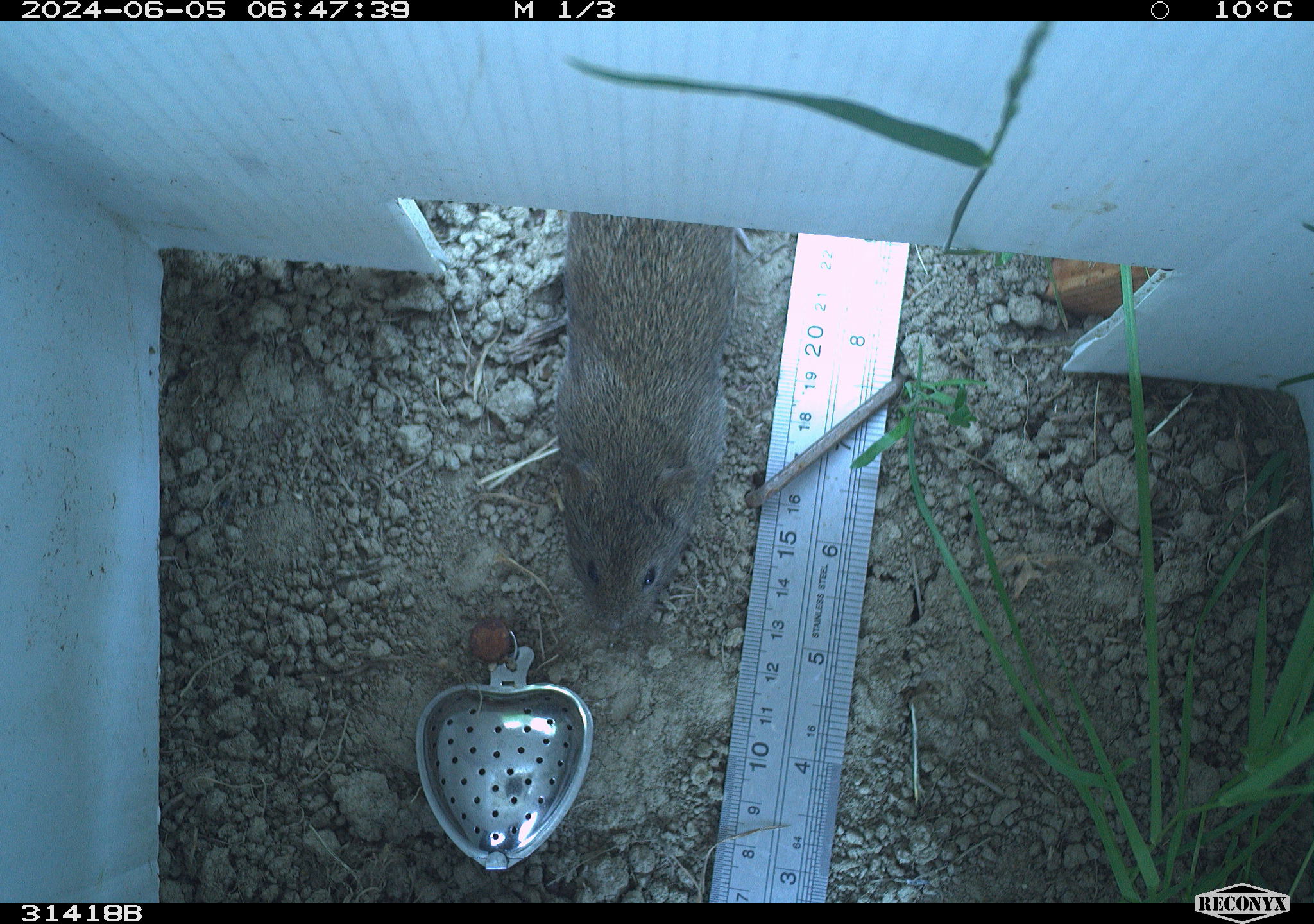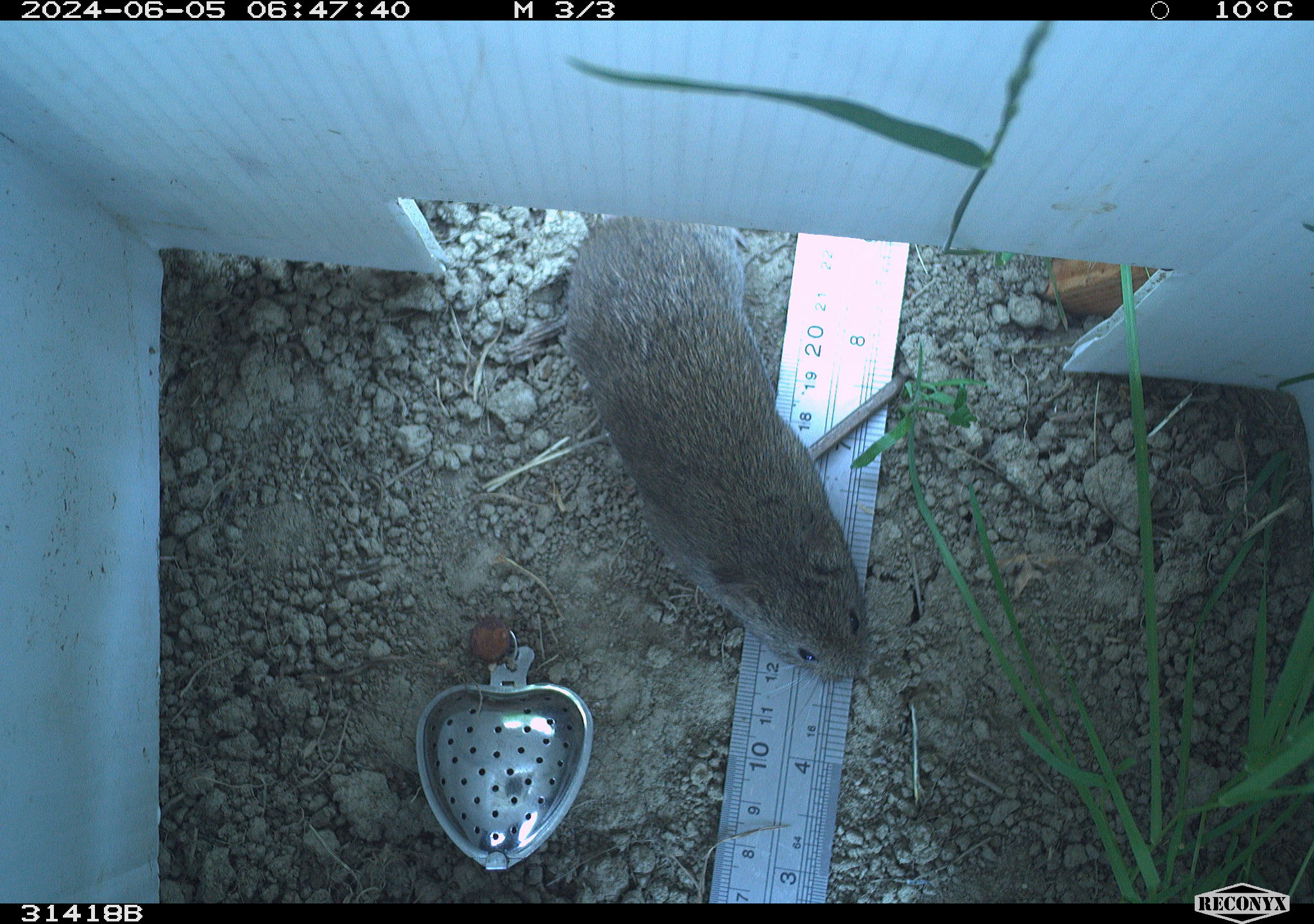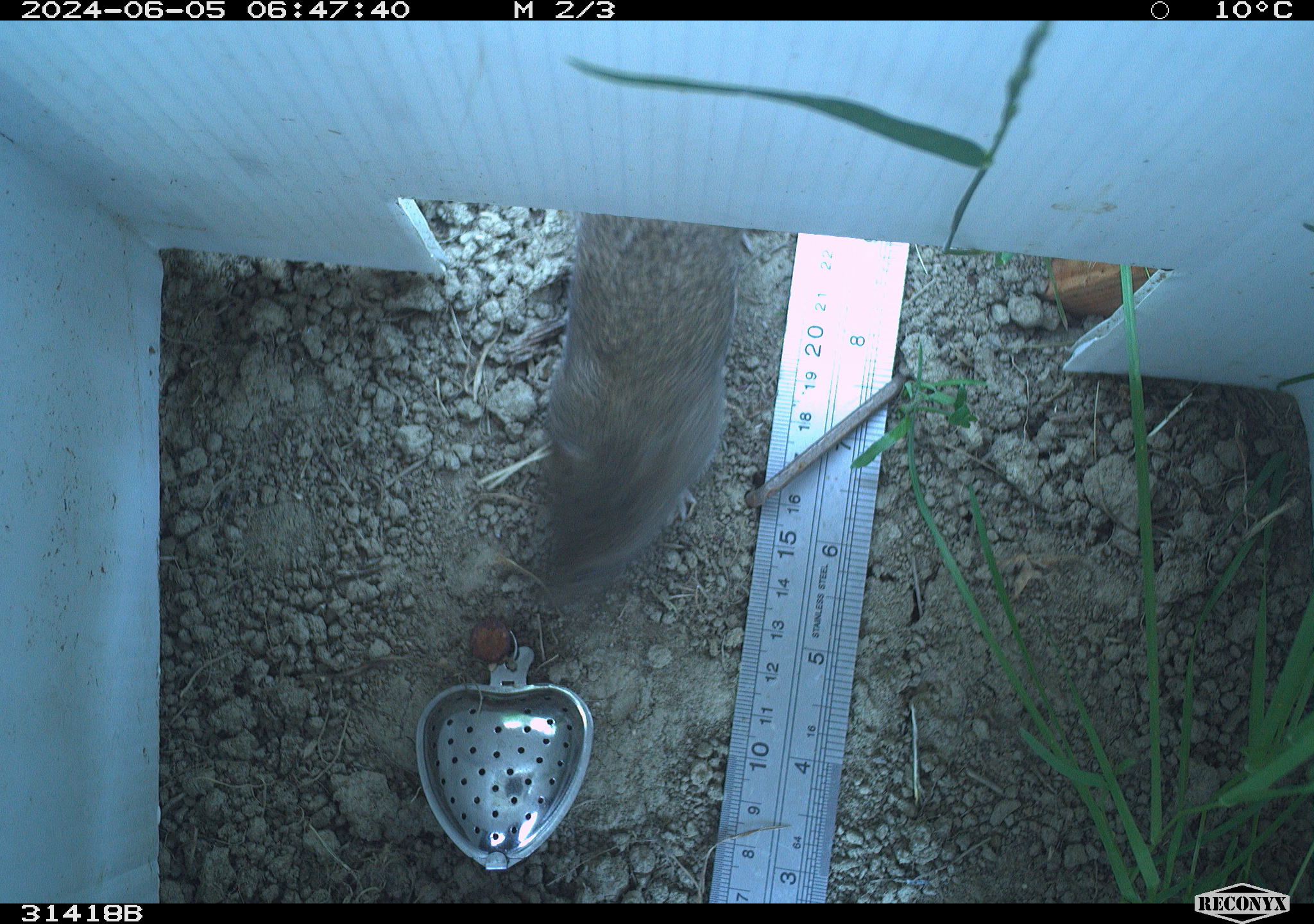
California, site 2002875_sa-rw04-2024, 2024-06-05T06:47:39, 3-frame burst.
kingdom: Animalia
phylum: Chordata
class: Mammalia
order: Rodentia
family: Cricetidae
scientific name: Arvicolinae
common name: voles, lemmings, and muskrats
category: arvicolinae subfamily